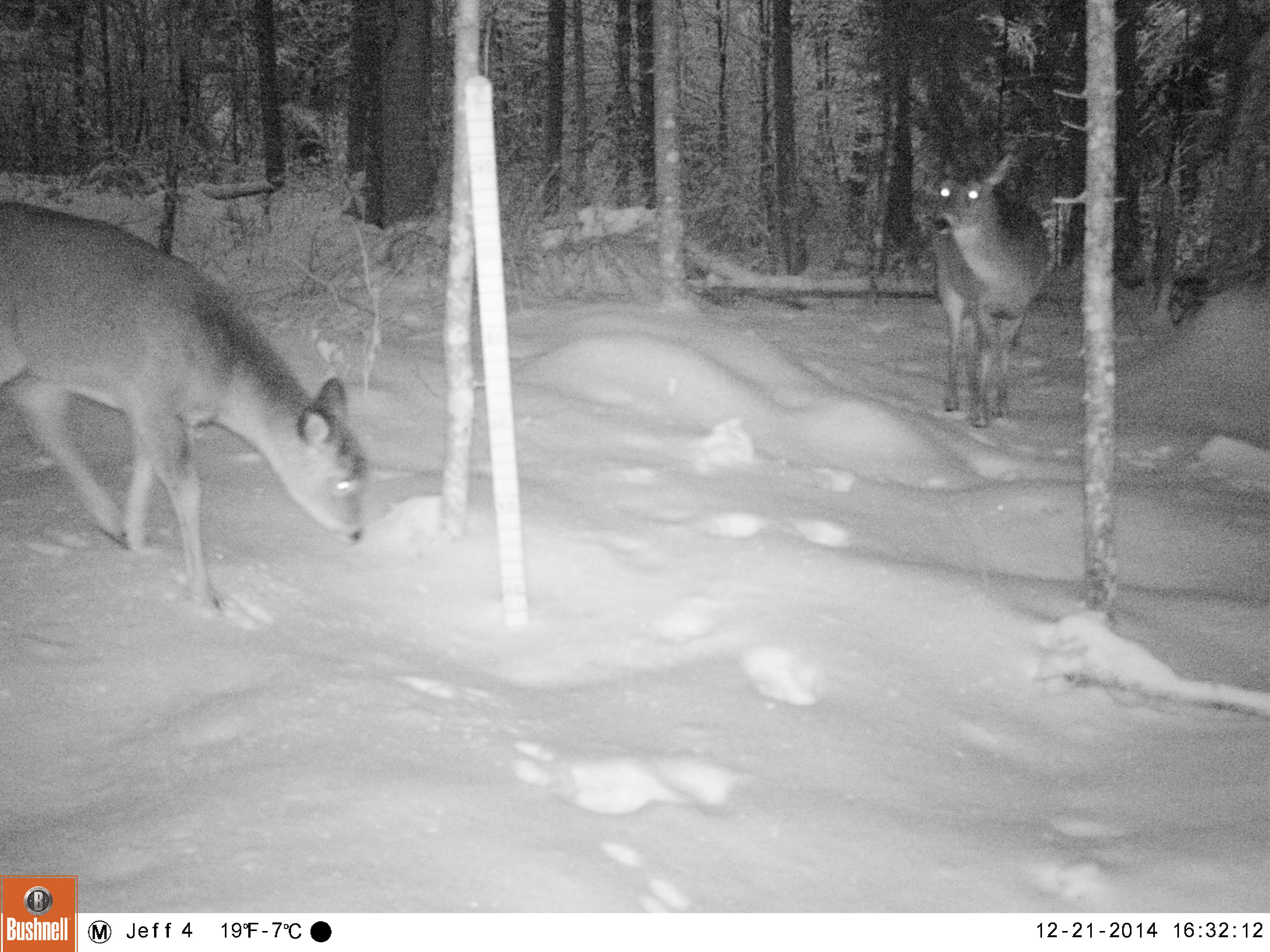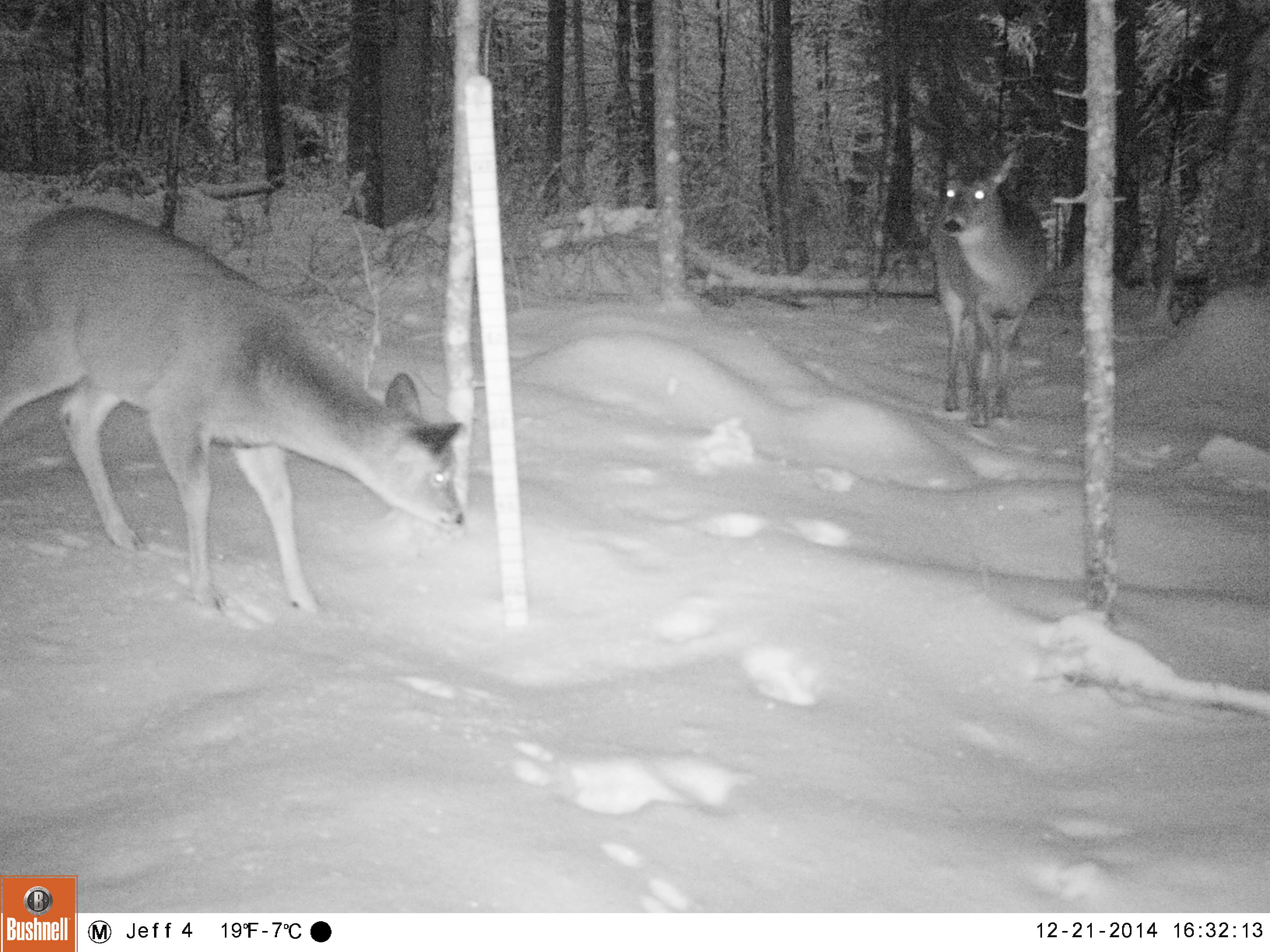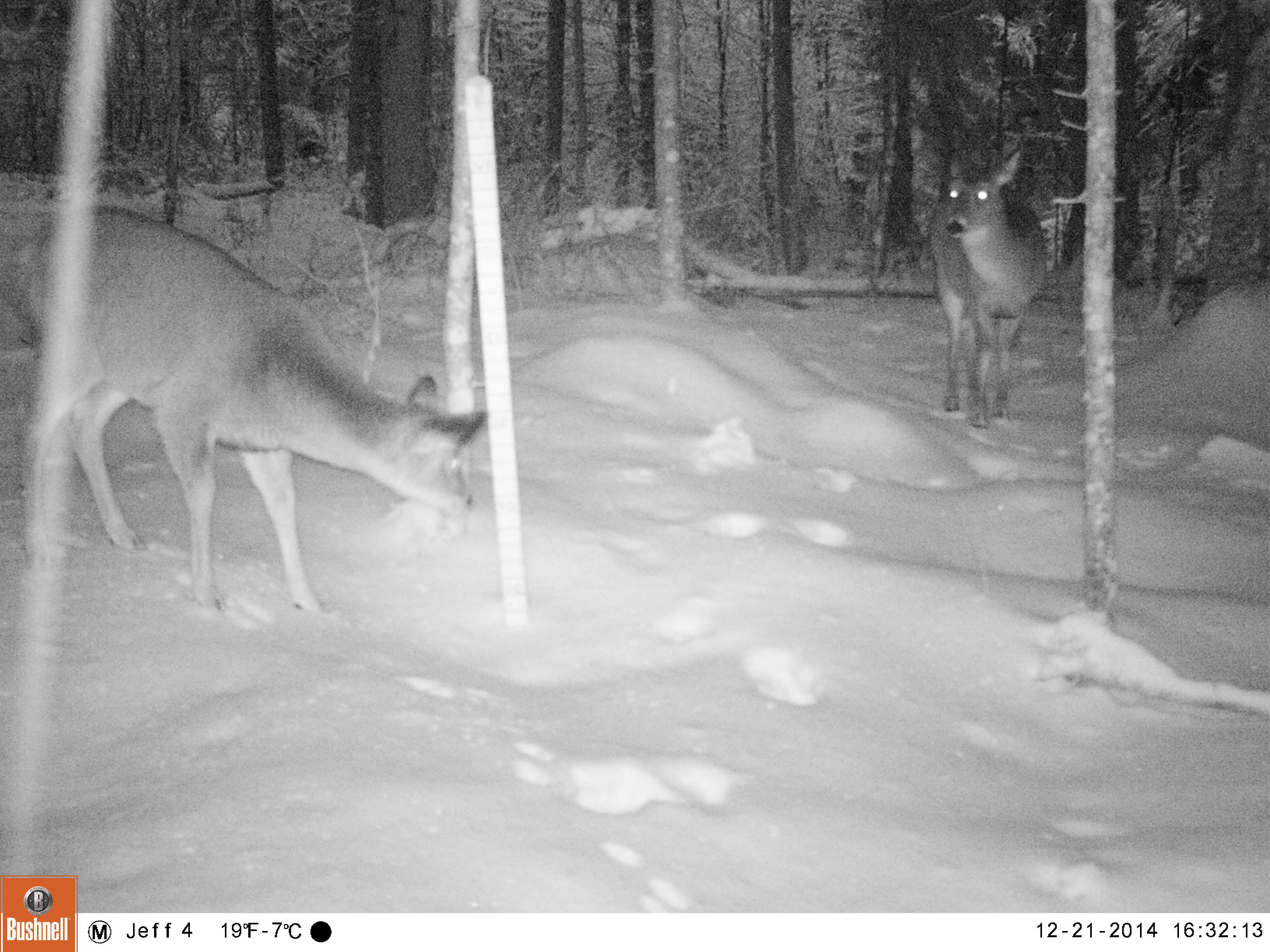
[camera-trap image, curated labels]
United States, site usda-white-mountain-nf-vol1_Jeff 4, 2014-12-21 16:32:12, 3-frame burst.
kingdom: Animalia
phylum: Chordata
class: Mammalia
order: Artiodactyla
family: Cervidae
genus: Odocoileus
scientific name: Odocoileus virginianus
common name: white-tailed deer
White-tailed deer (Odocoileus virginianus).